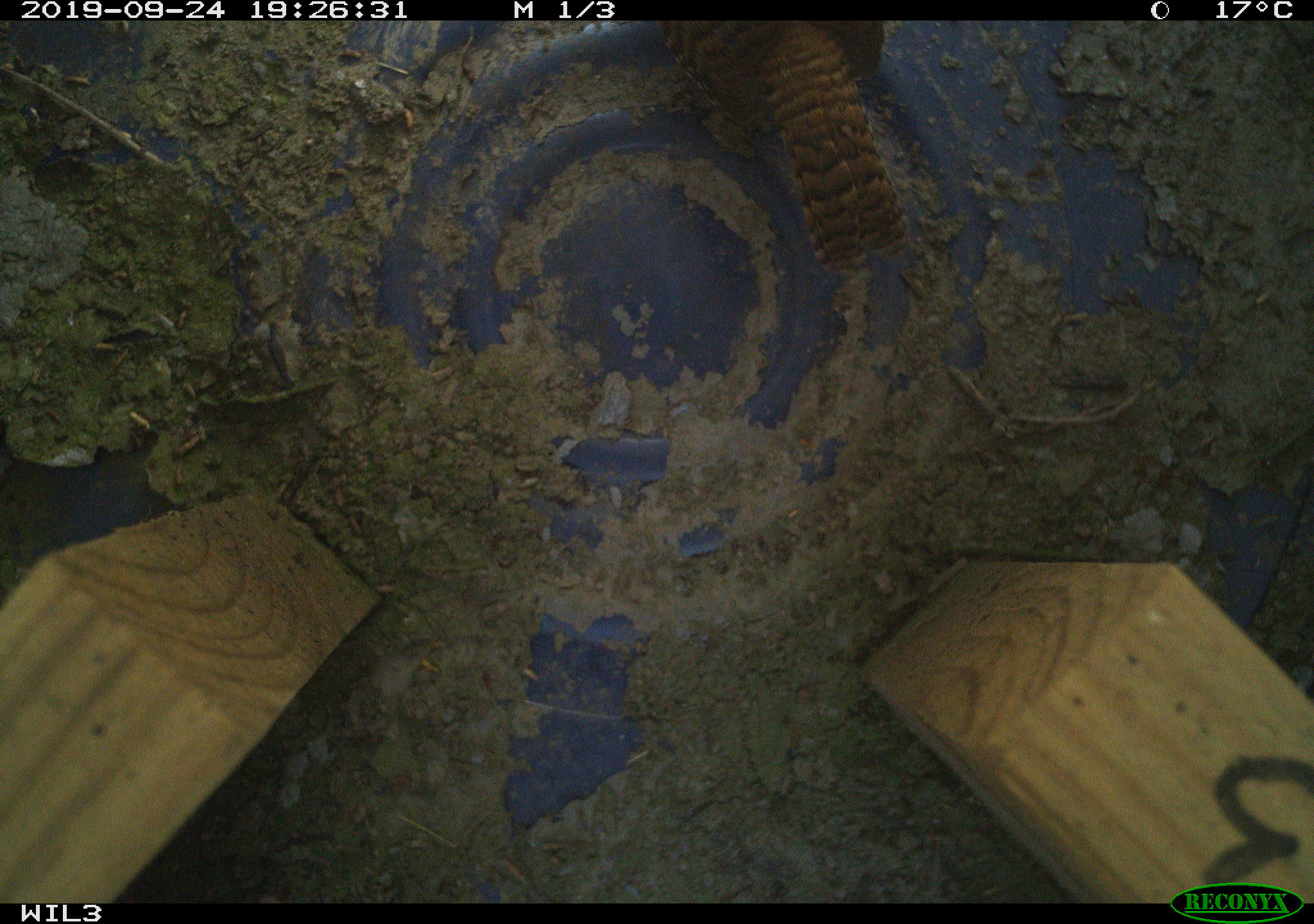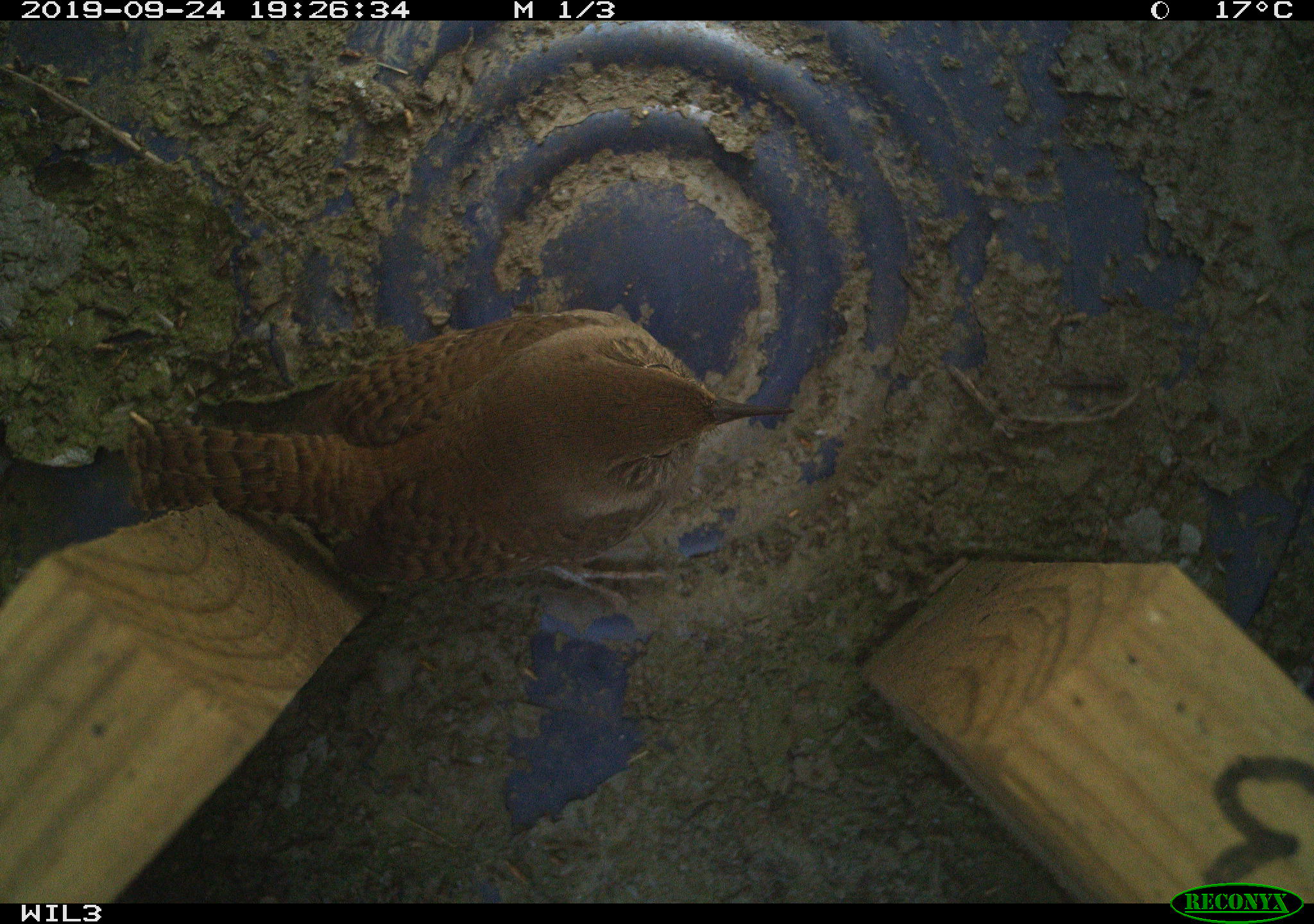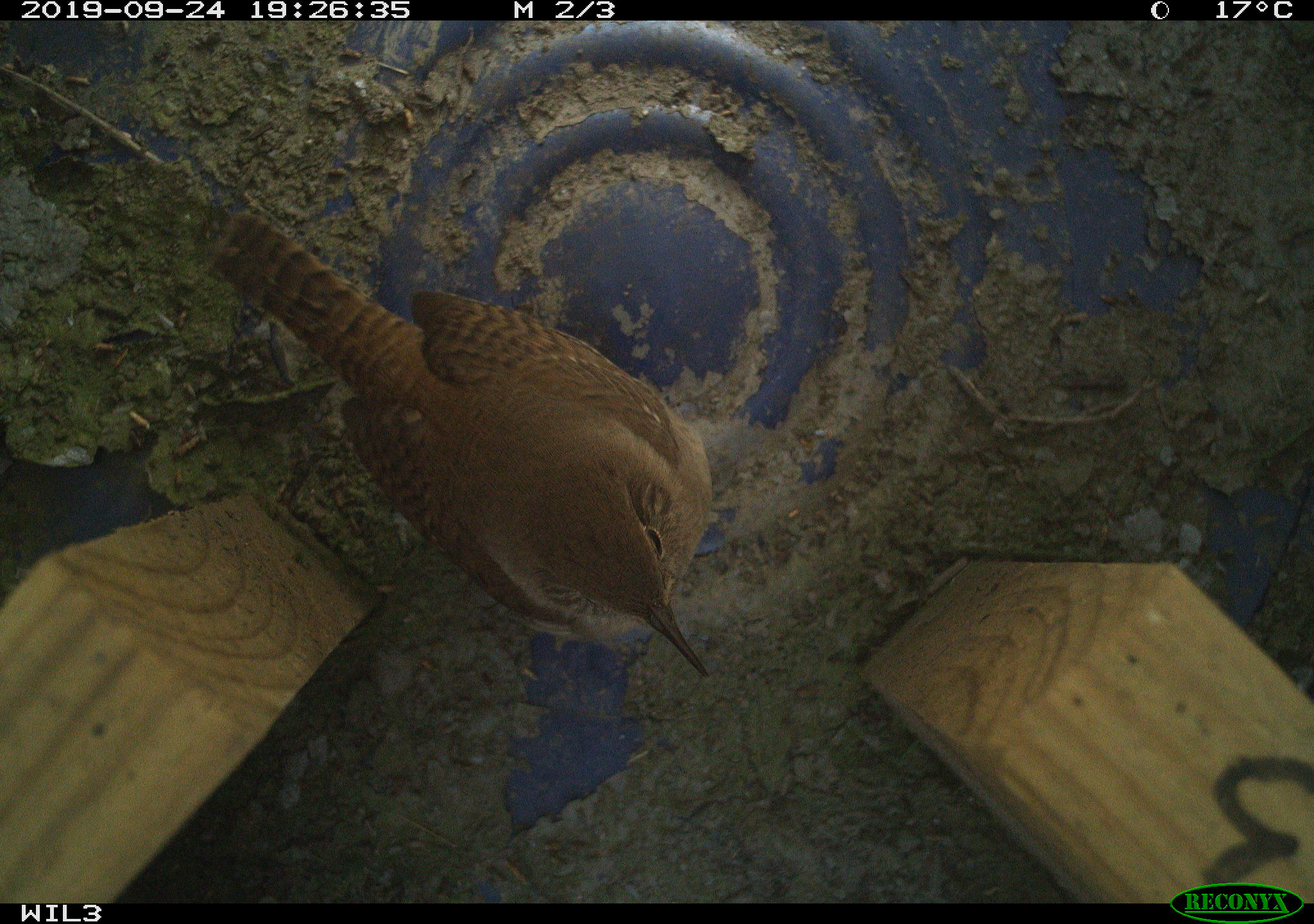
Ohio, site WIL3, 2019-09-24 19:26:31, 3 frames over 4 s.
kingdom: Animalia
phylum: Chordata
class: Aves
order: Passeriformes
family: Troglodytidae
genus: Troglodytes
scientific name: Troglodytes aedon aedon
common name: northern house wren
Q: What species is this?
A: Northern house wren (Troglodytes aedon aedon).